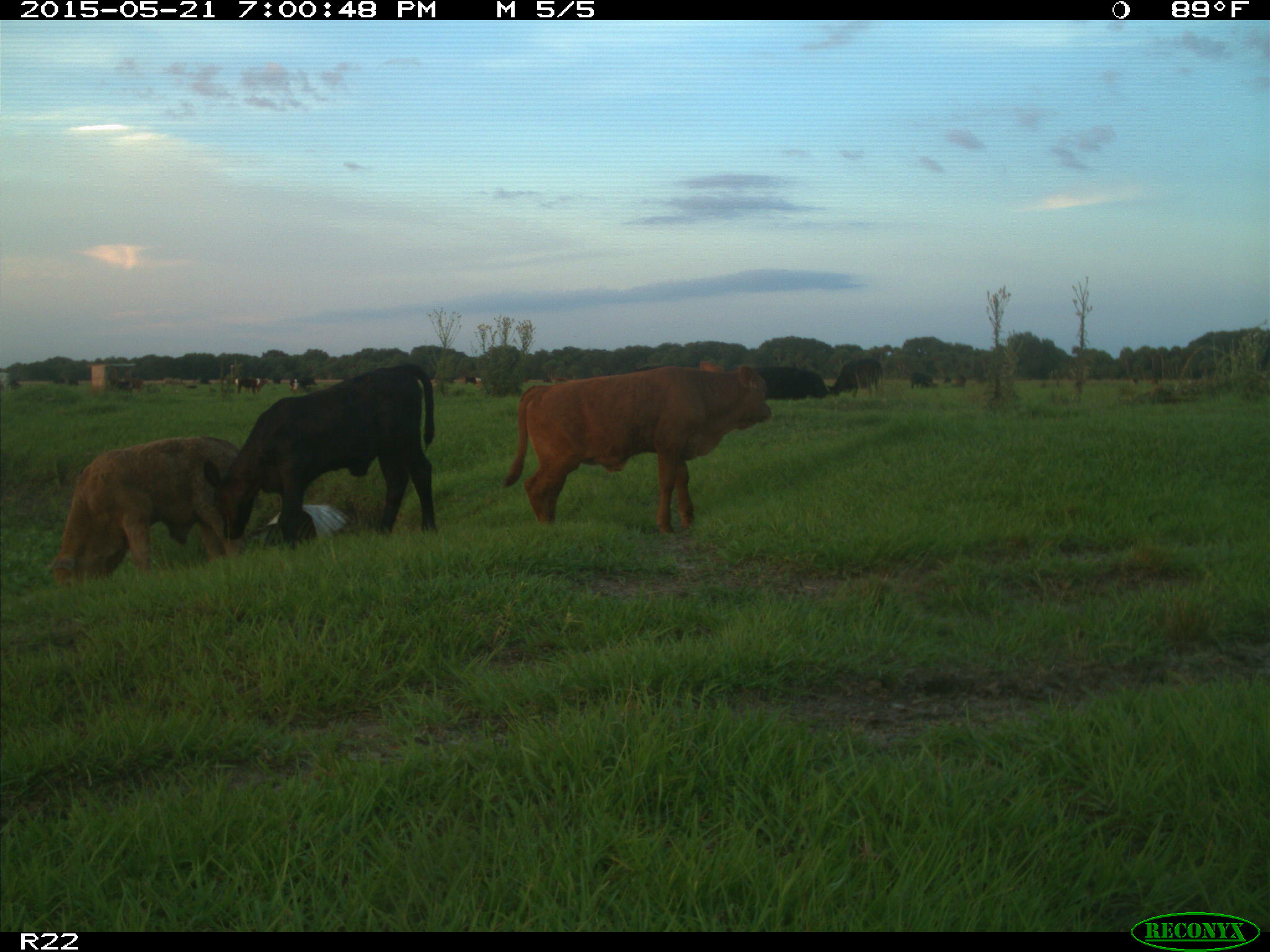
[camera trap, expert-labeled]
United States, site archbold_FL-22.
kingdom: Animalia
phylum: Chordata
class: Mammalia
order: Artiodactyla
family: Bovidae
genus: Bos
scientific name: Bos taurus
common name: domestic cow